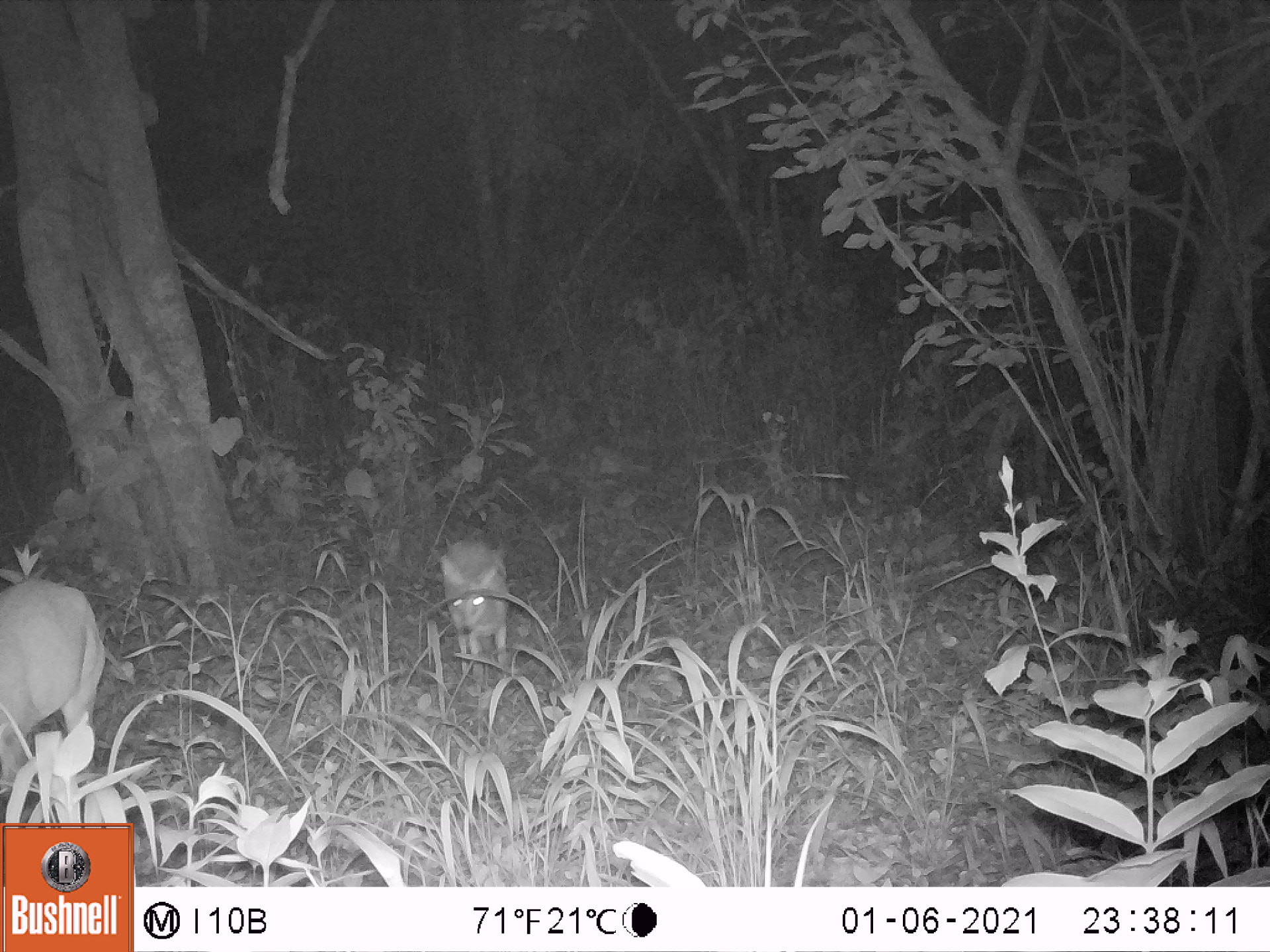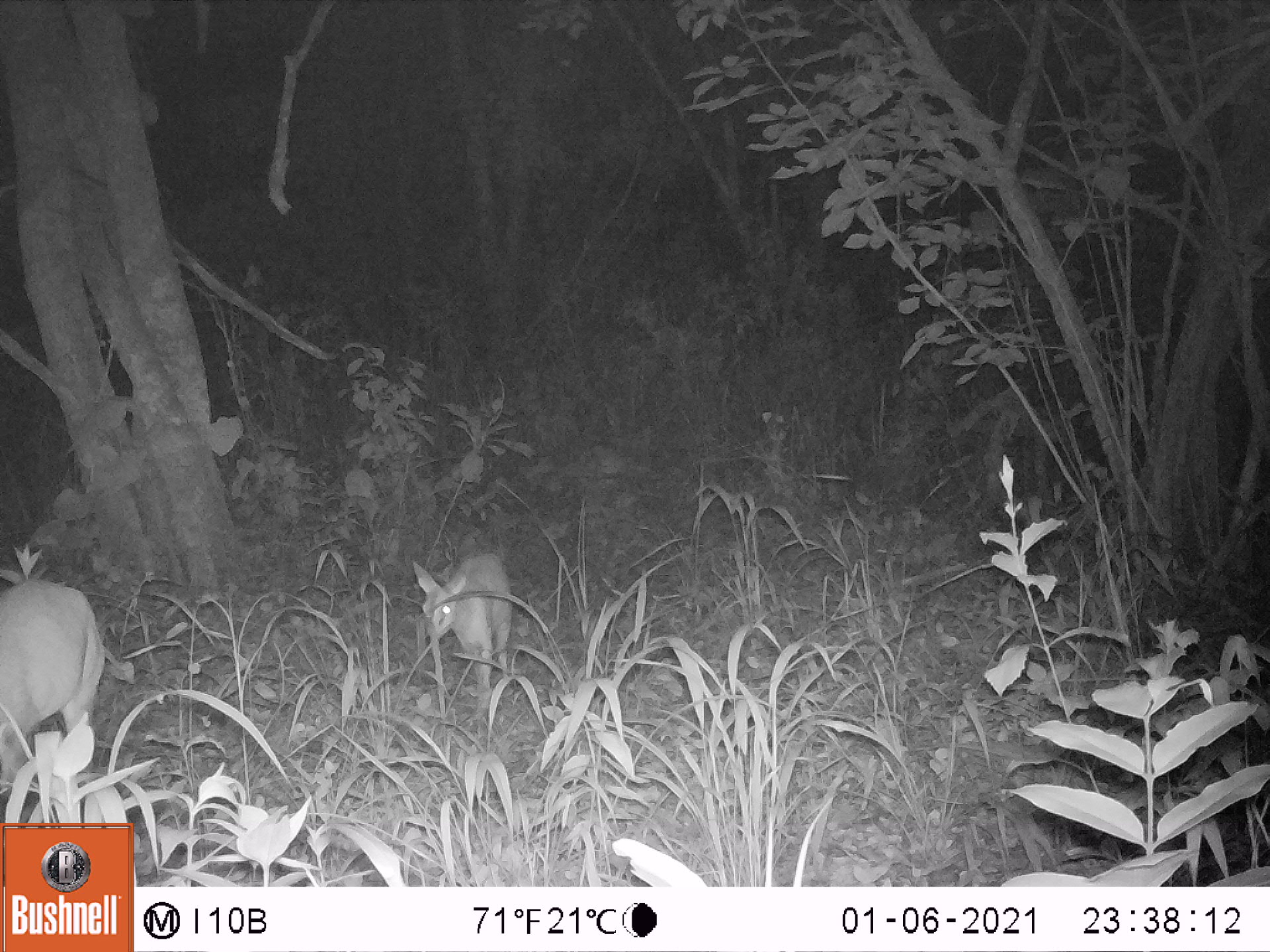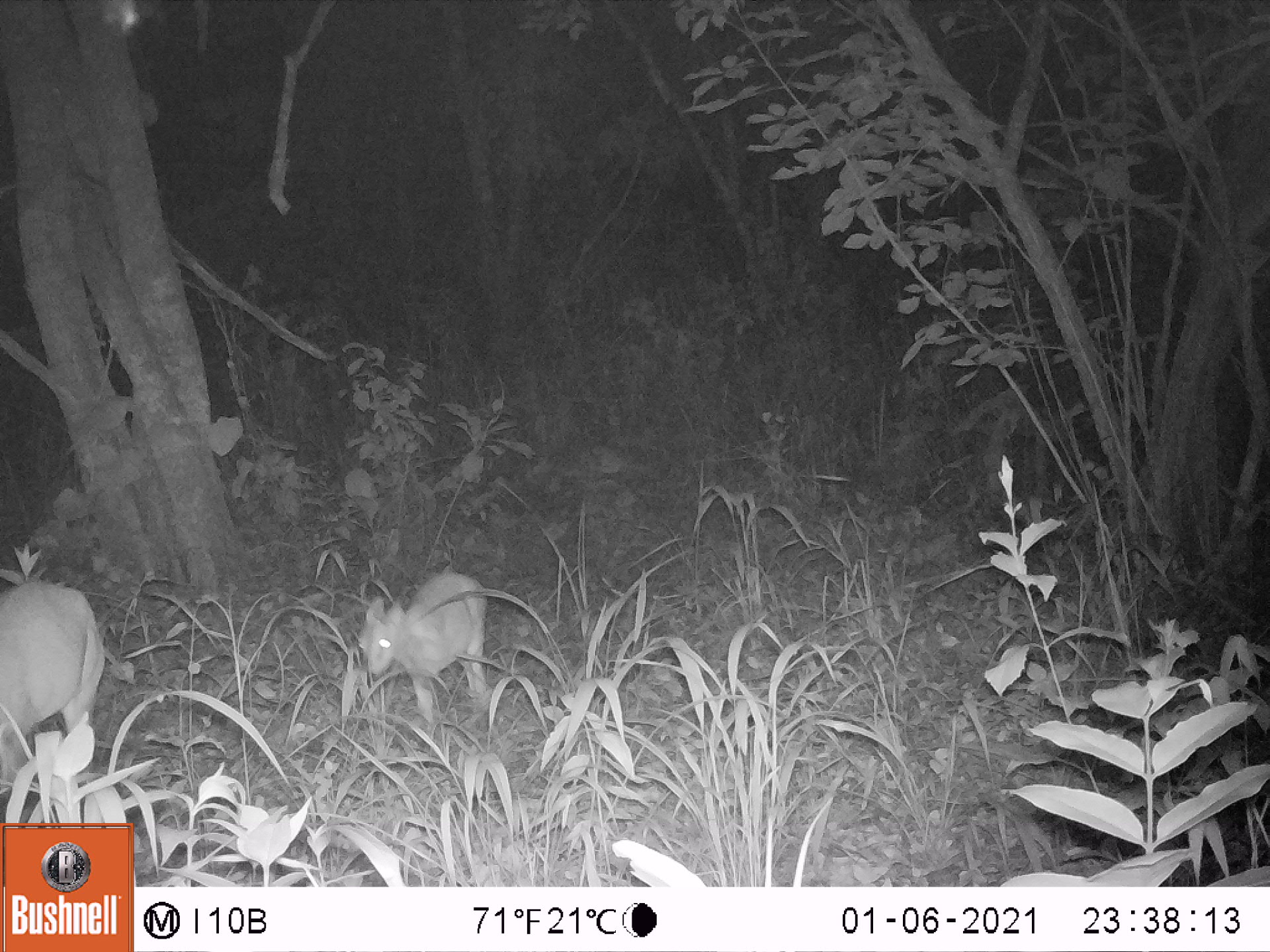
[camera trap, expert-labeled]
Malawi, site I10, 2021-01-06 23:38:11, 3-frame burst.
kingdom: Animalia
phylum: Chordata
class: Mammalia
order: Artiodactyla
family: Bovidae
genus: Sylvicapra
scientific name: Sylvicapra grimmia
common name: common duiker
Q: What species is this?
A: Common duiker (Sylvicapra grimmia).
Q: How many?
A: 2.